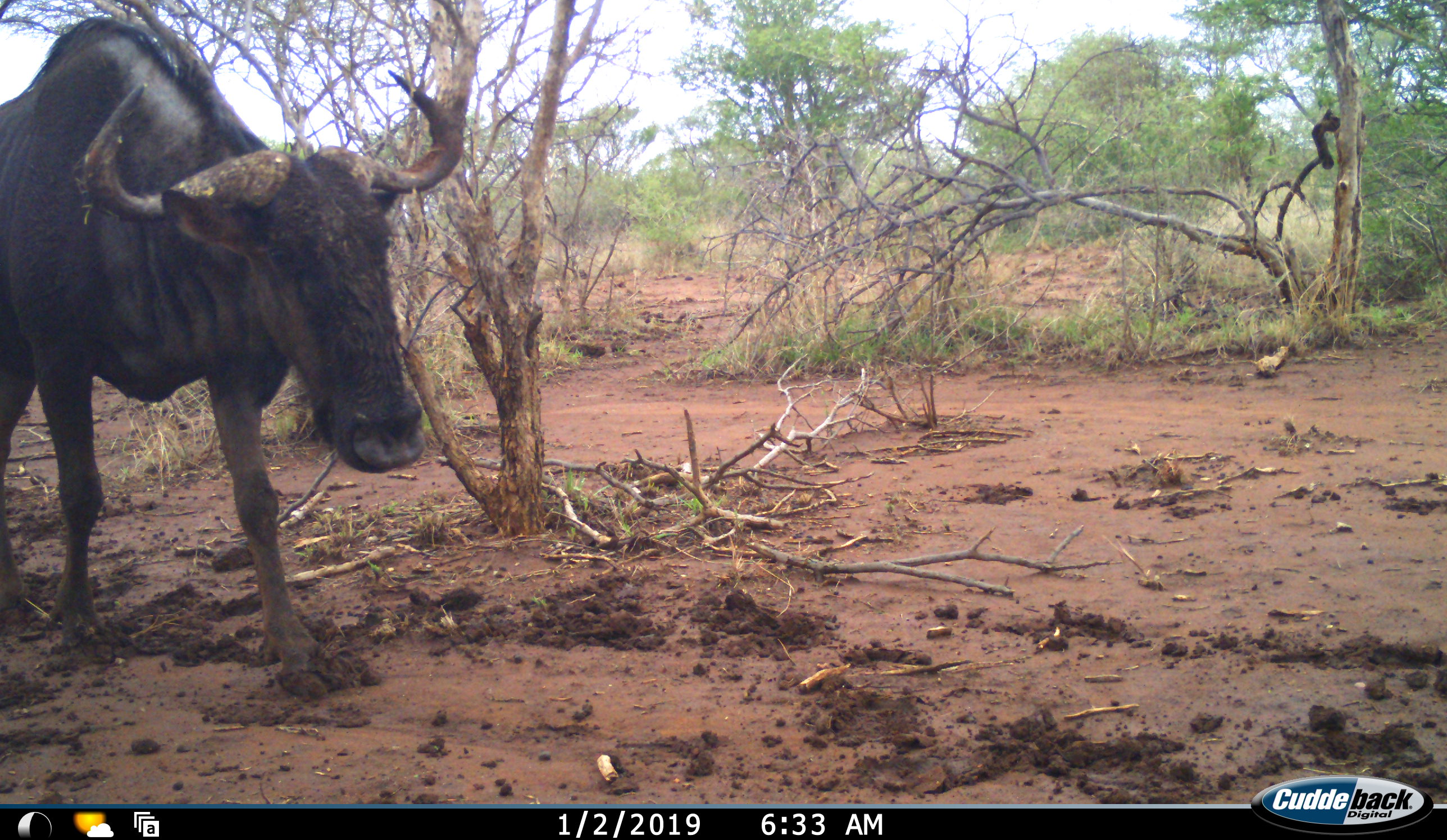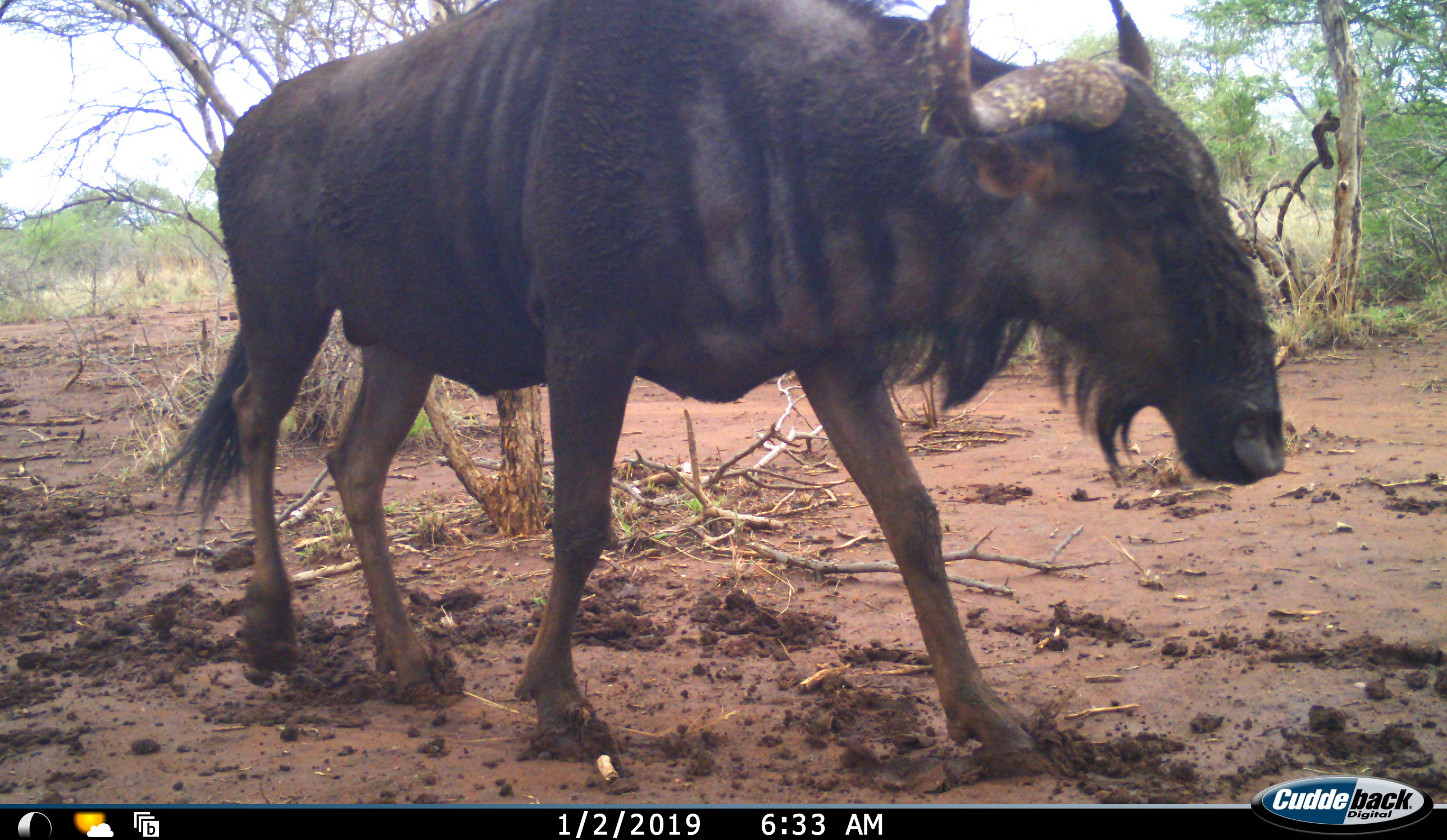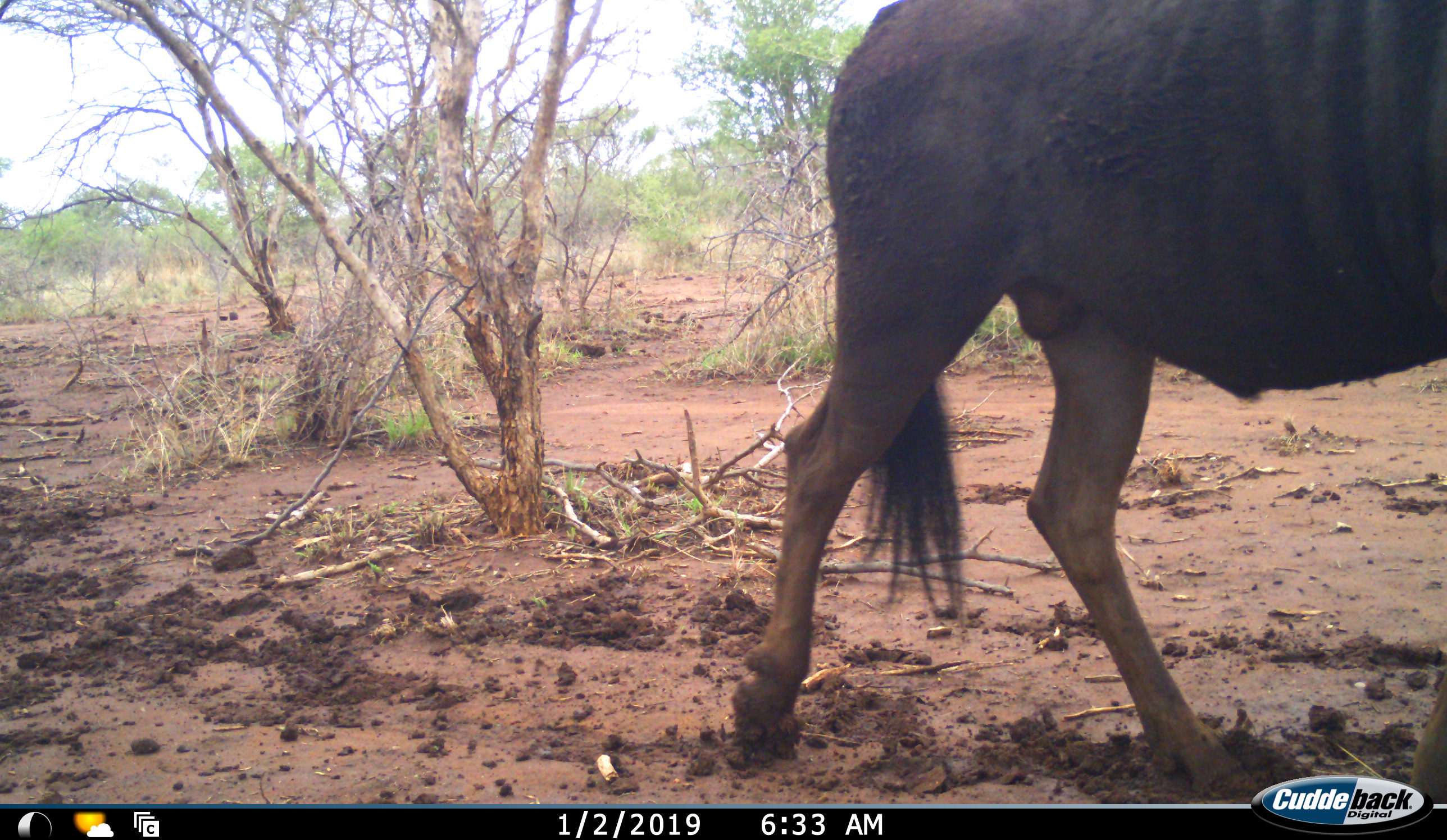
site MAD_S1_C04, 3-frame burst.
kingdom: Animalia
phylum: Chordata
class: Mammalia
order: Artiodactyla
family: Bovidae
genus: Connochaetes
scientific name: Connochaetes taurinus taurinus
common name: blue wildebeest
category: wildebeestblue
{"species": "wildebeestblue (blue wildebeest) (Connochaetes taurinus taurinus)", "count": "1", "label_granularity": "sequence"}